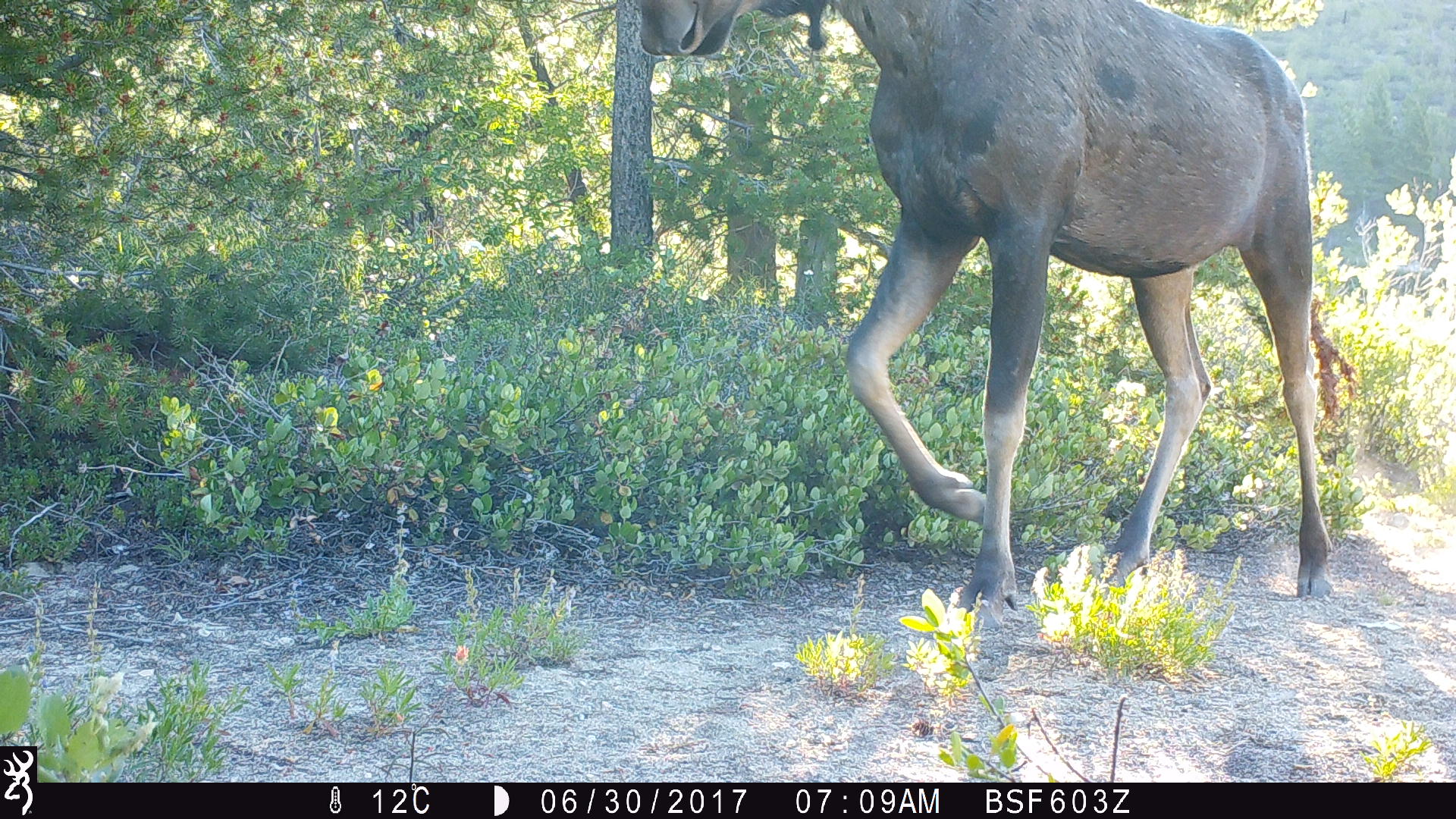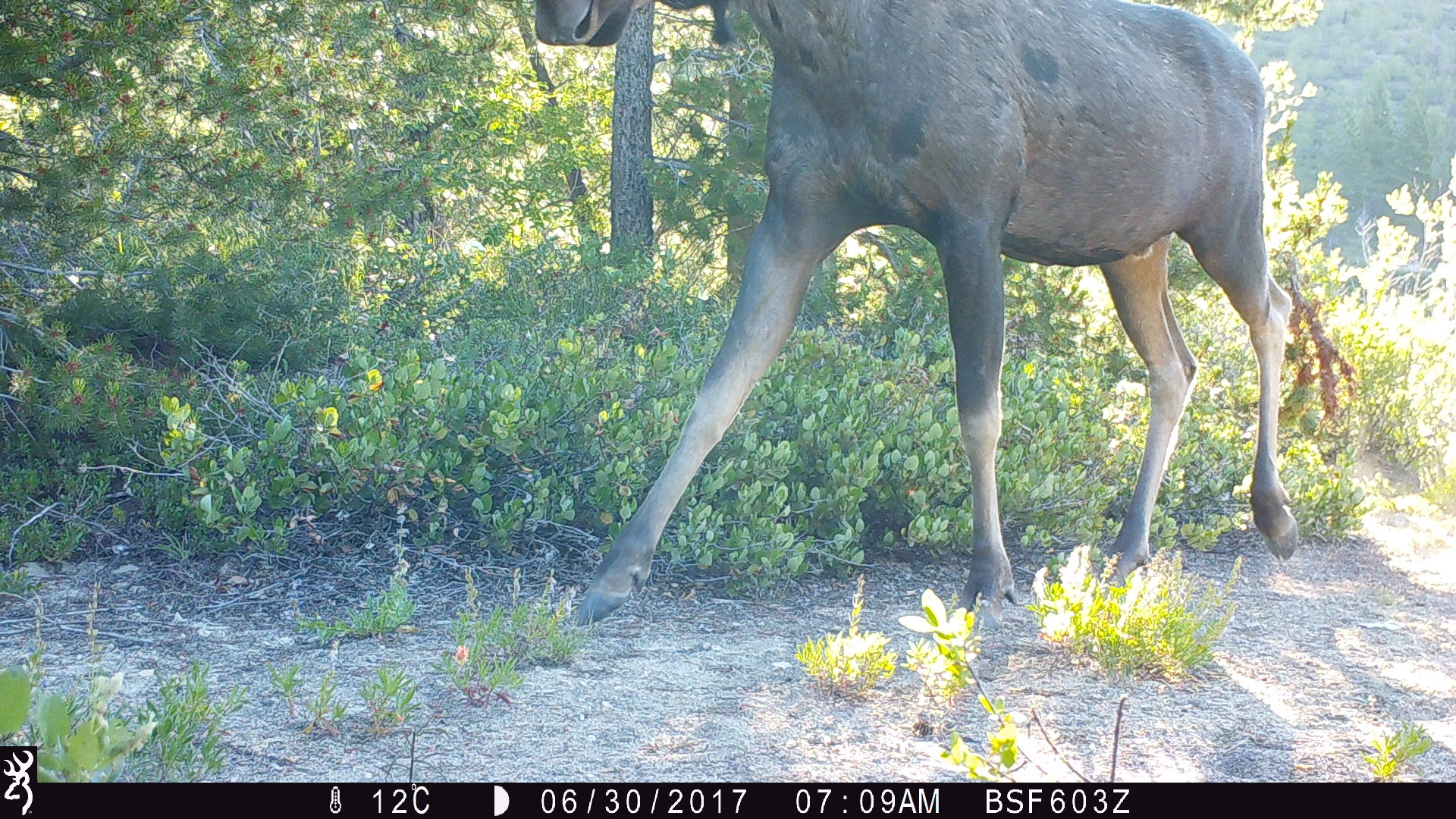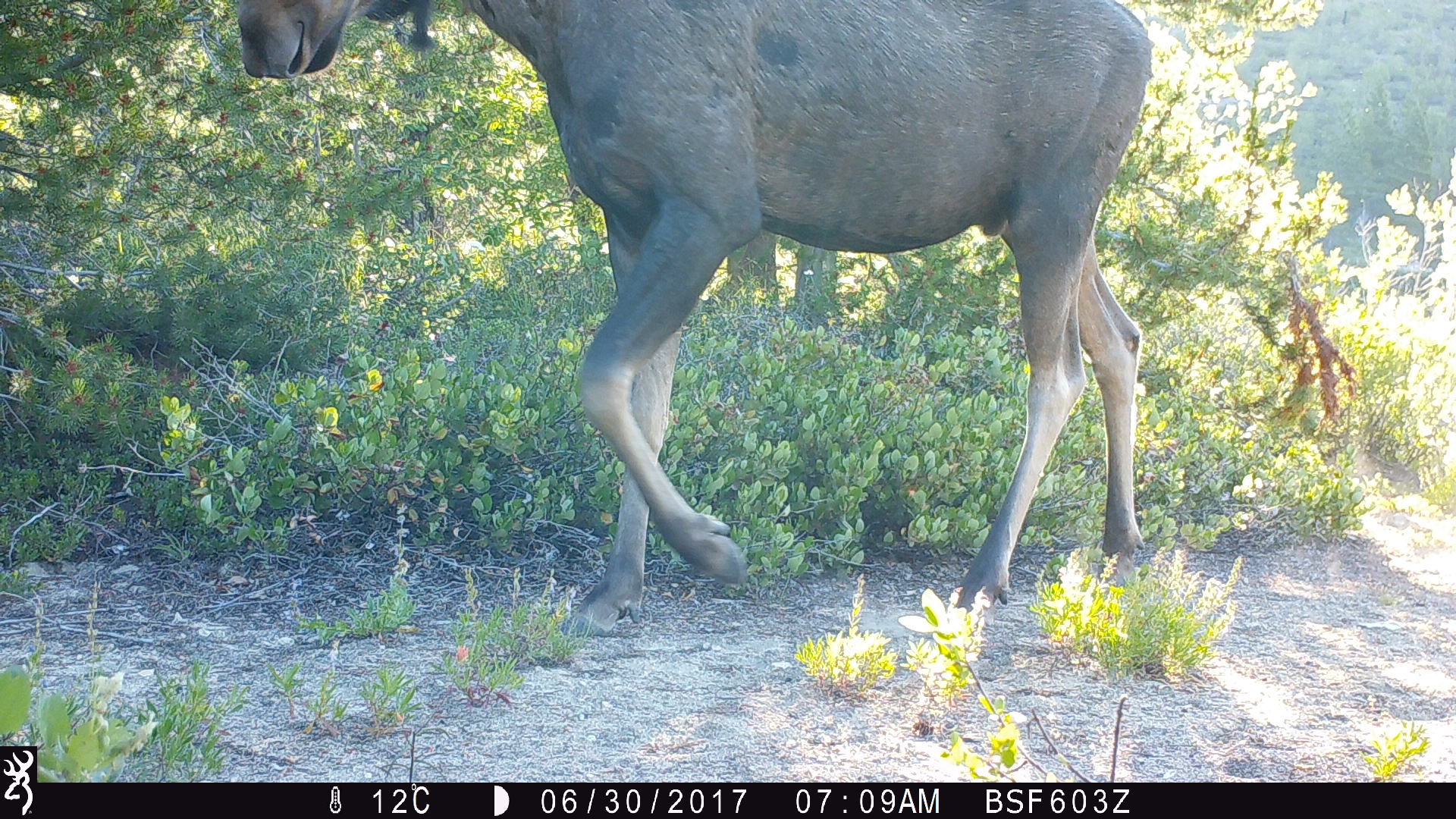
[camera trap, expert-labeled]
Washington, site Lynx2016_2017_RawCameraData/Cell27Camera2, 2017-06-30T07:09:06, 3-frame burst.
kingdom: Animalia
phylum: Chordata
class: Mammalia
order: Artiodactyla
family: Cervidae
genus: Alces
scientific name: Alces alces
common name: moose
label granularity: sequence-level